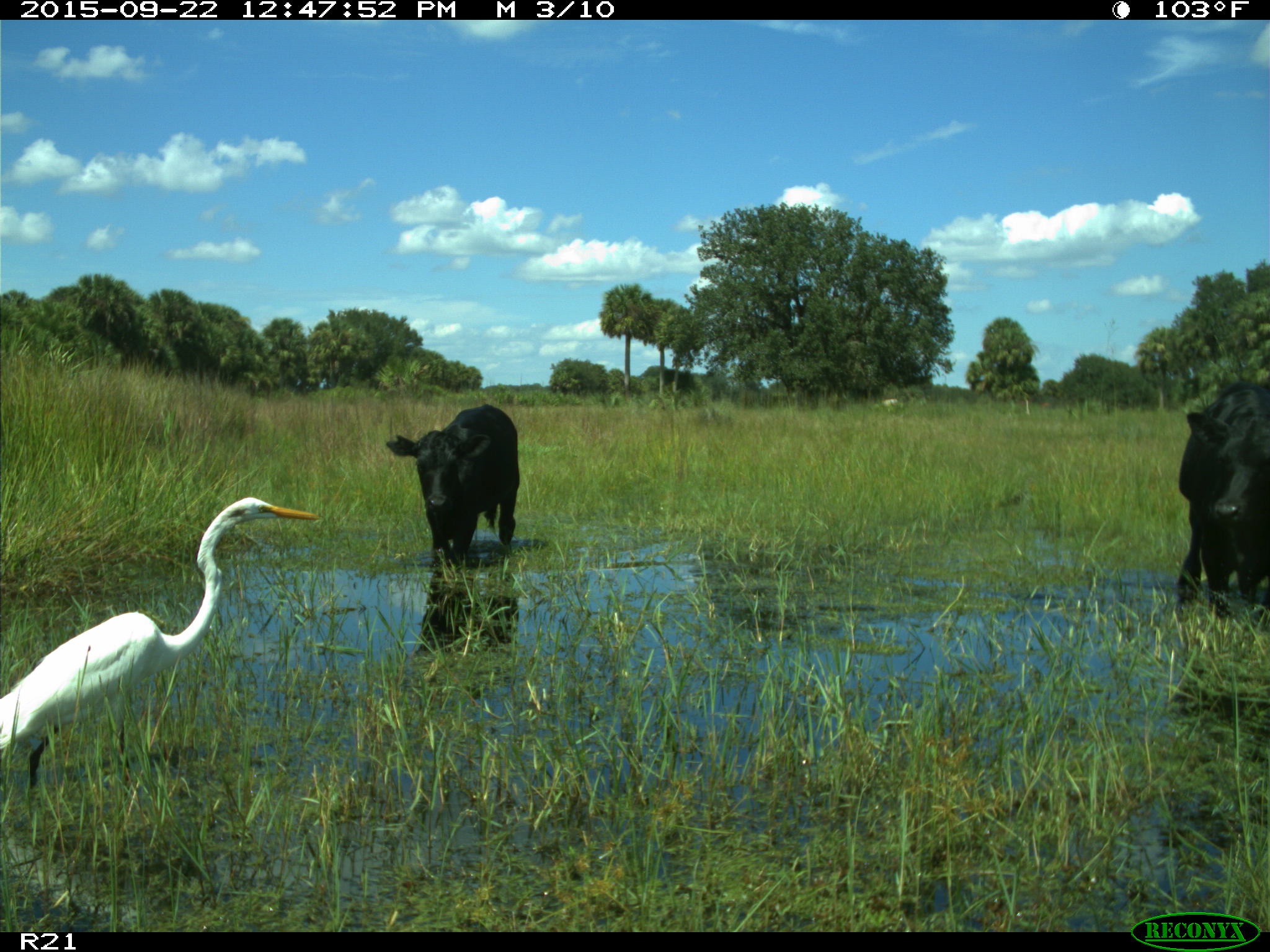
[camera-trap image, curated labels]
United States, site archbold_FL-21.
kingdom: Animalia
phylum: Chordata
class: Mammalia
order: Artiodactyla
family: Bovidae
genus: Bos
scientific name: Bos taurus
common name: domestic cow